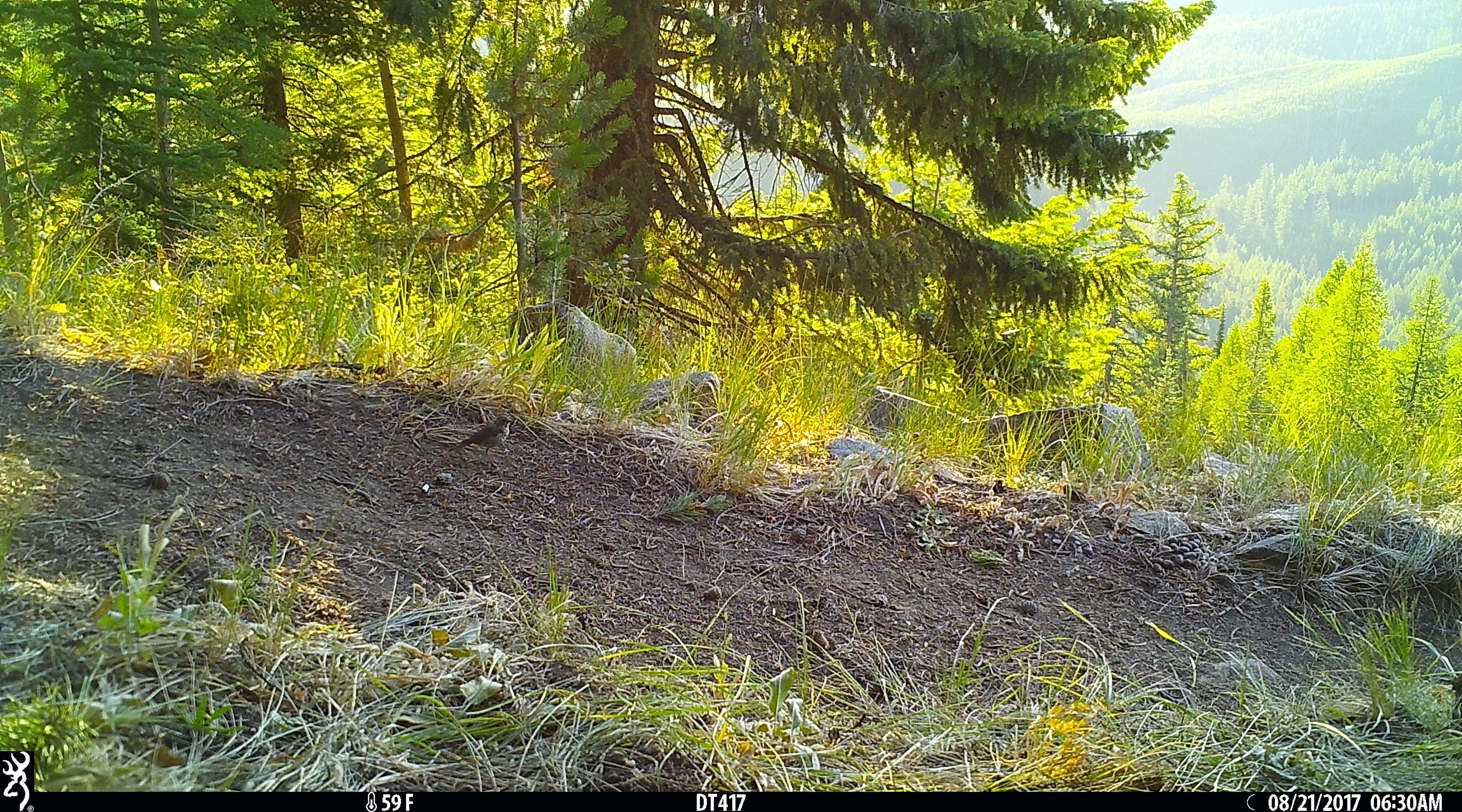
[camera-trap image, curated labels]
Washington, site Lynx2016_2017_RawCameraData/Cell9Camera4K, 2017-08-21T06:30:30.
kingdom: Animalia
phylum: Chordata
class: Aves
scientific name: Aves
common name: birds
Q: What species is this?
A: Aves (birds).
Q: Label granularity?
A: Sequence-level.